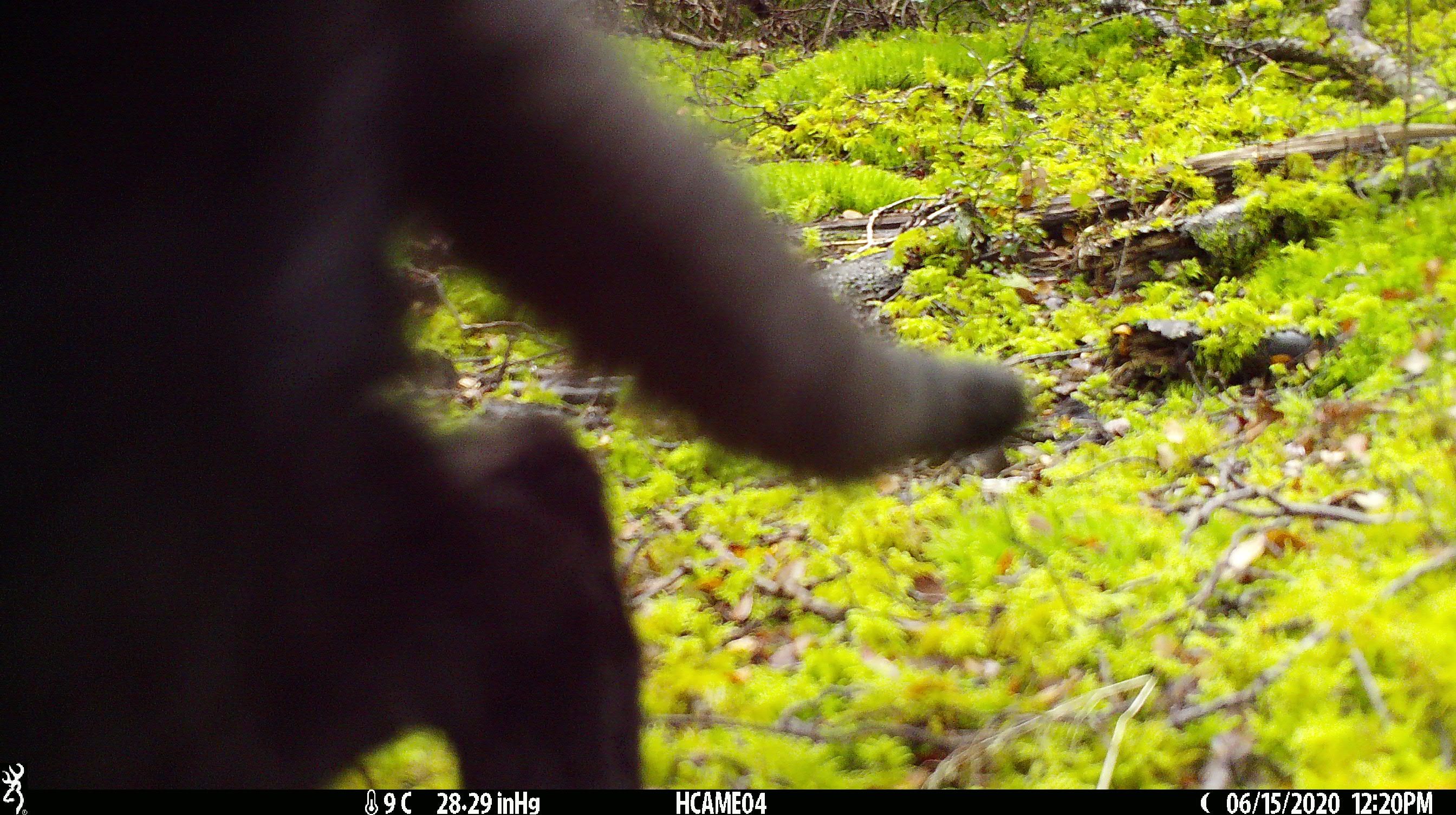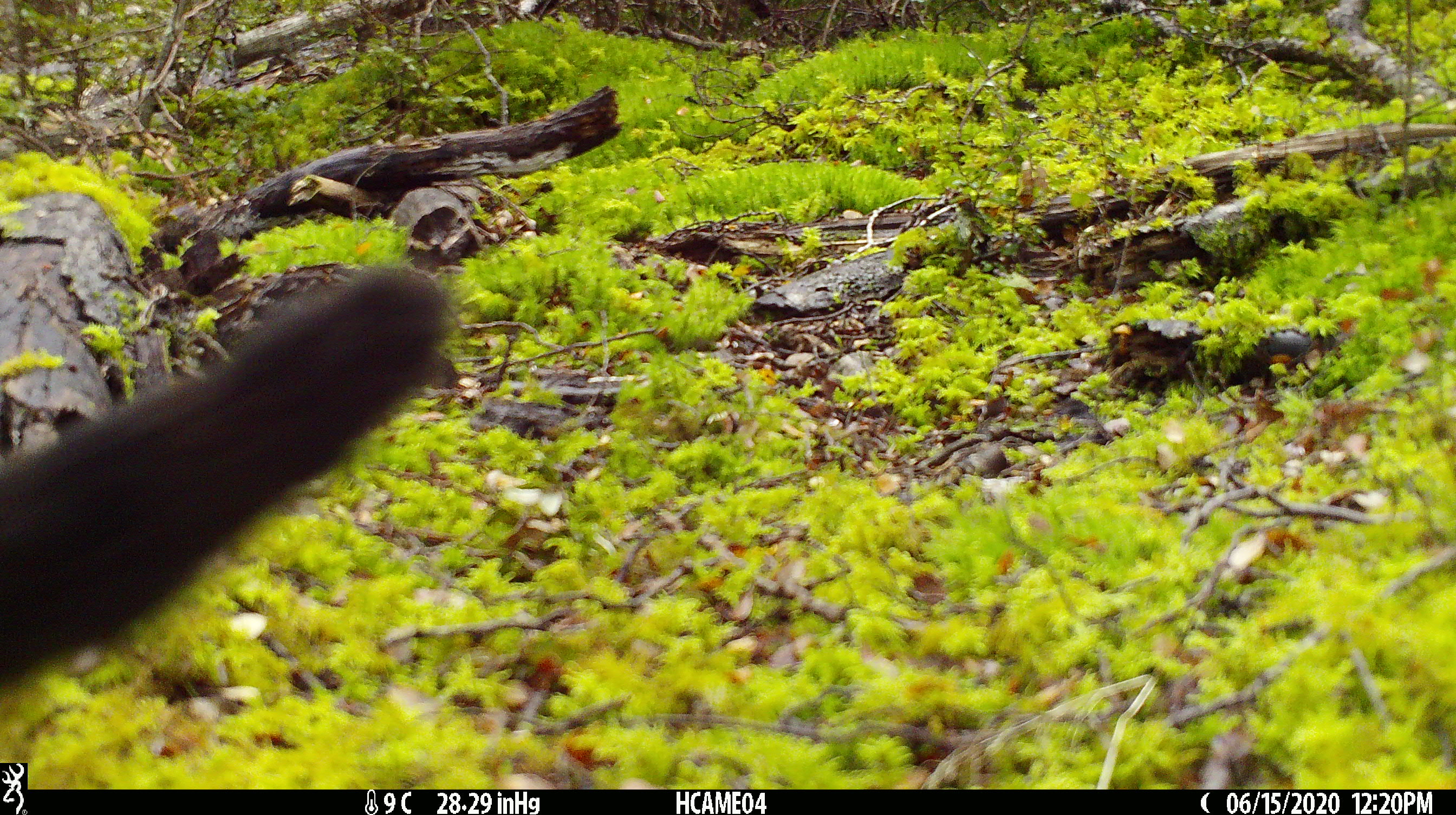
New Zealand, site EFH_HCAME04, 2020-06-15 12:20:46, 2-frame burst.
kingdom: Animalia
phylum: Chordata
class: Mammalia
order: Carnivora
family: Felidae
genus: Felis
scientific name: Felis catus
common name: domestic cat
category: cat